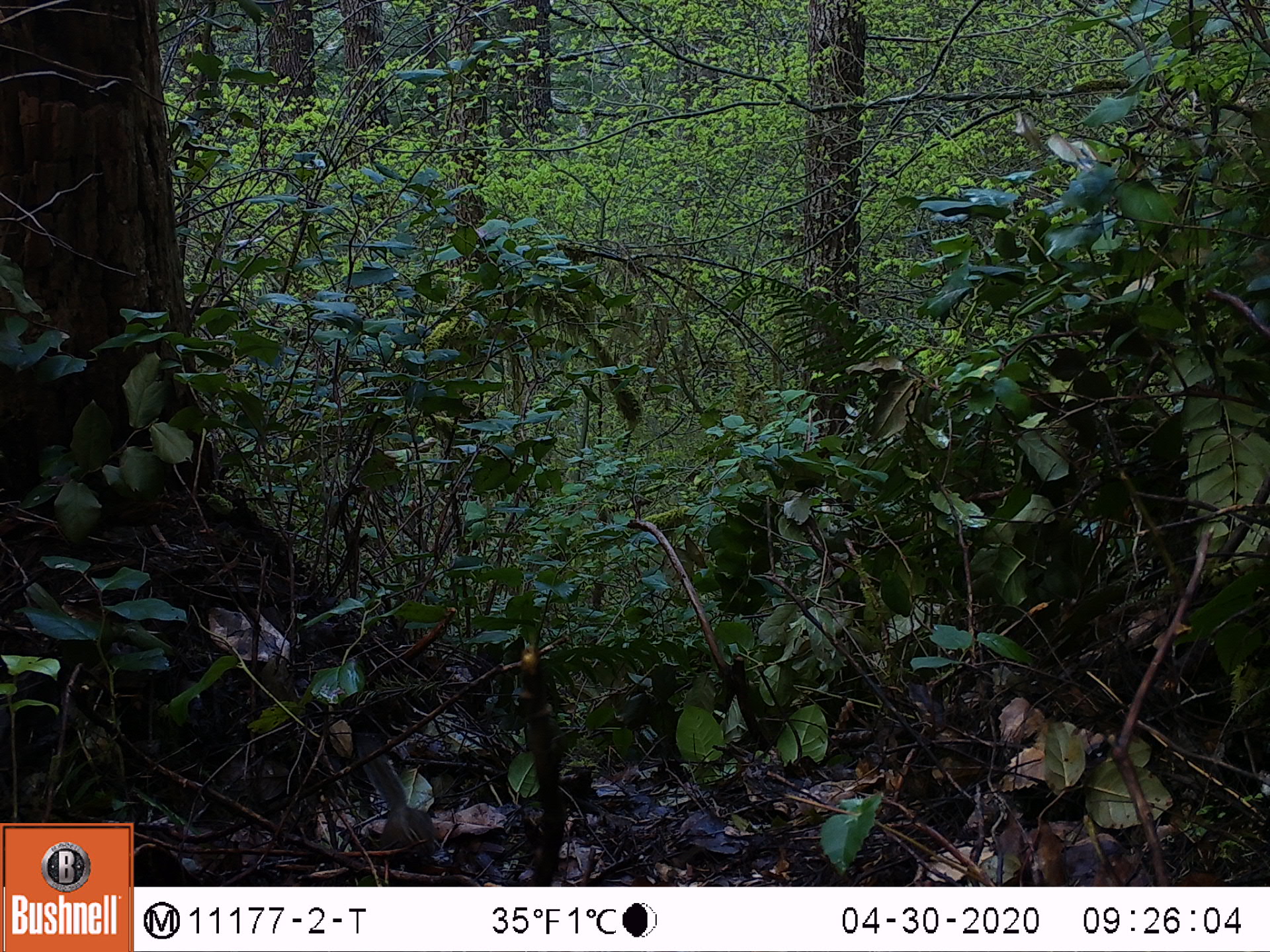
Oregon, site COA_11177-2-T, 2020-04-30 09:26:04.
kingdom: Animalia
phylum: Chordata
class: Mammalia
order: Rodentia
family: Sciuridae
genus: Neotamias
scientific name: Neotamias townsendii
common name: townsend's chipmunk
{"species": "townsend's chipmunk (Neotamias townsendii)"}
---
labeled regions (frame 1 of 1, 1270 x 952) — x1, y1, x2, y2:
townsend's chipmunk: 356, 732, 439, 874